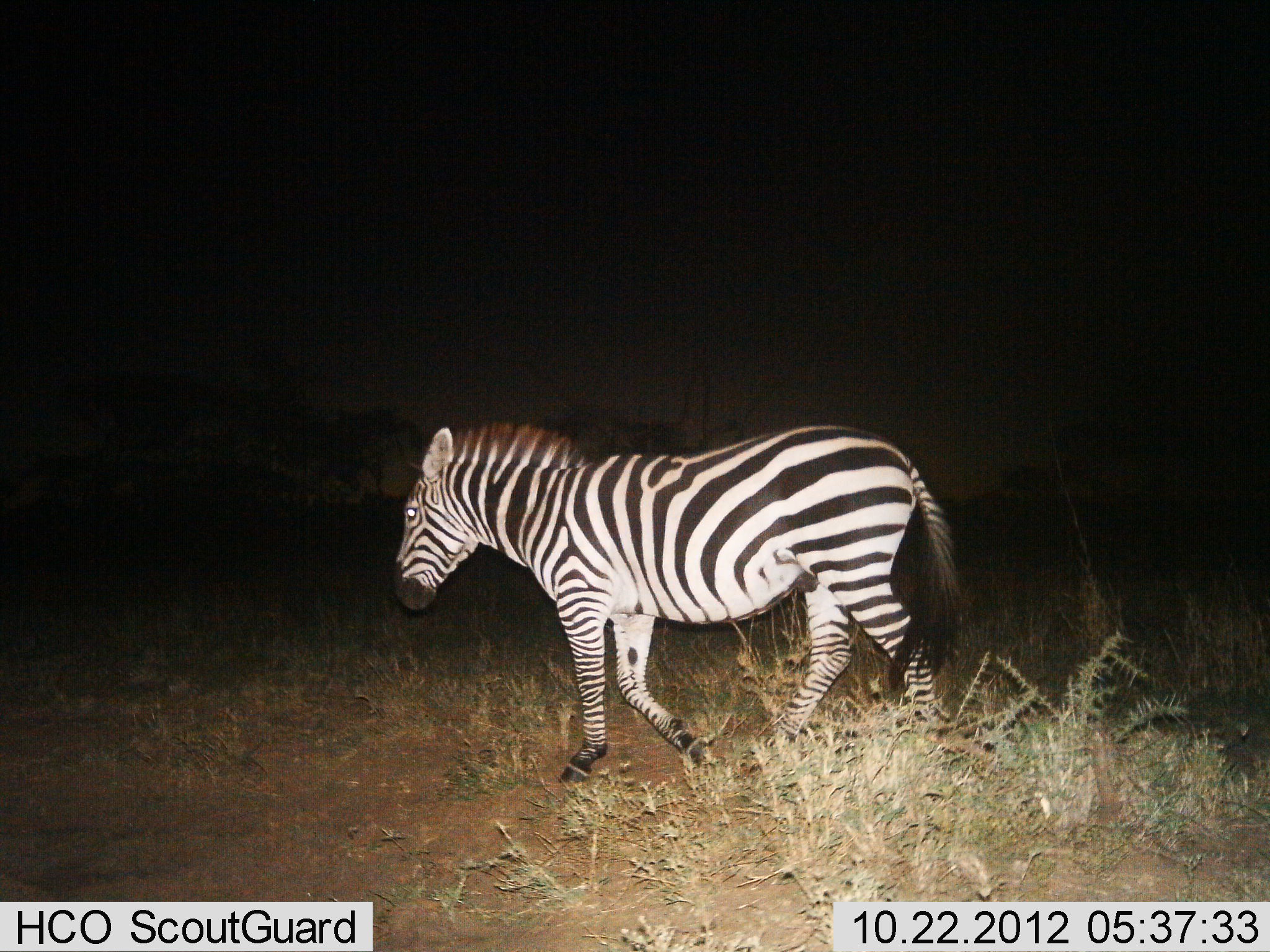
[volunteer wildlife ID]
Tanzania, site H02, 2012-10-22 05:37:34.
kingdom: Animalia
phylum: Chordata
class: Mammalia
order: Perissodactyla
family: Equidae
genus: Equus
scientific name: Equus quagga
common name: plains zebra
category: zebra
Zebra (plains zebra) (Equus quagga), count 1. Behavior (volunteer vote fractions): standing 10%, resting 0%, moving 90%, interacting 0%. Young present (vote fraction): 0%. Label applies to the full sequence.